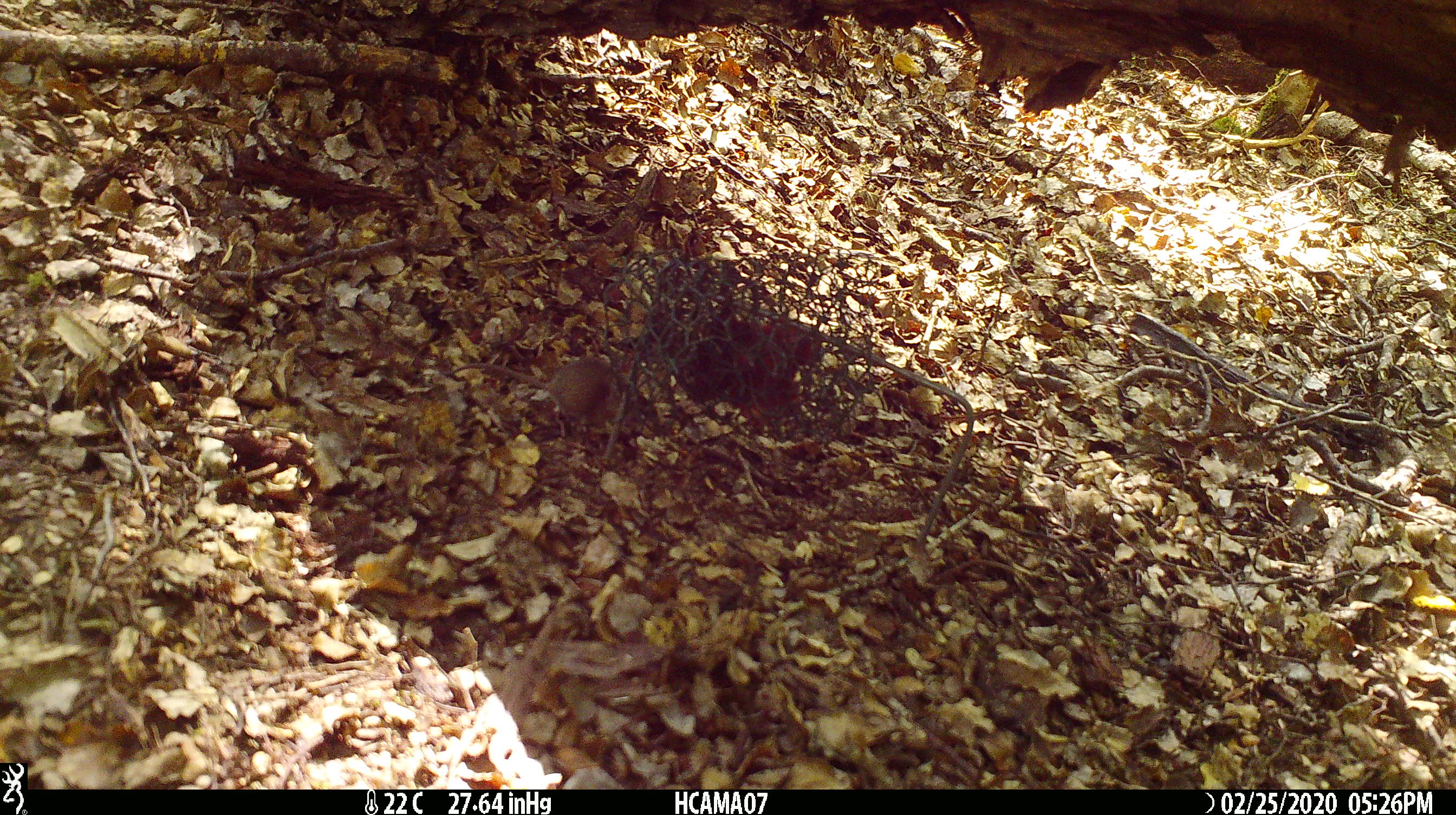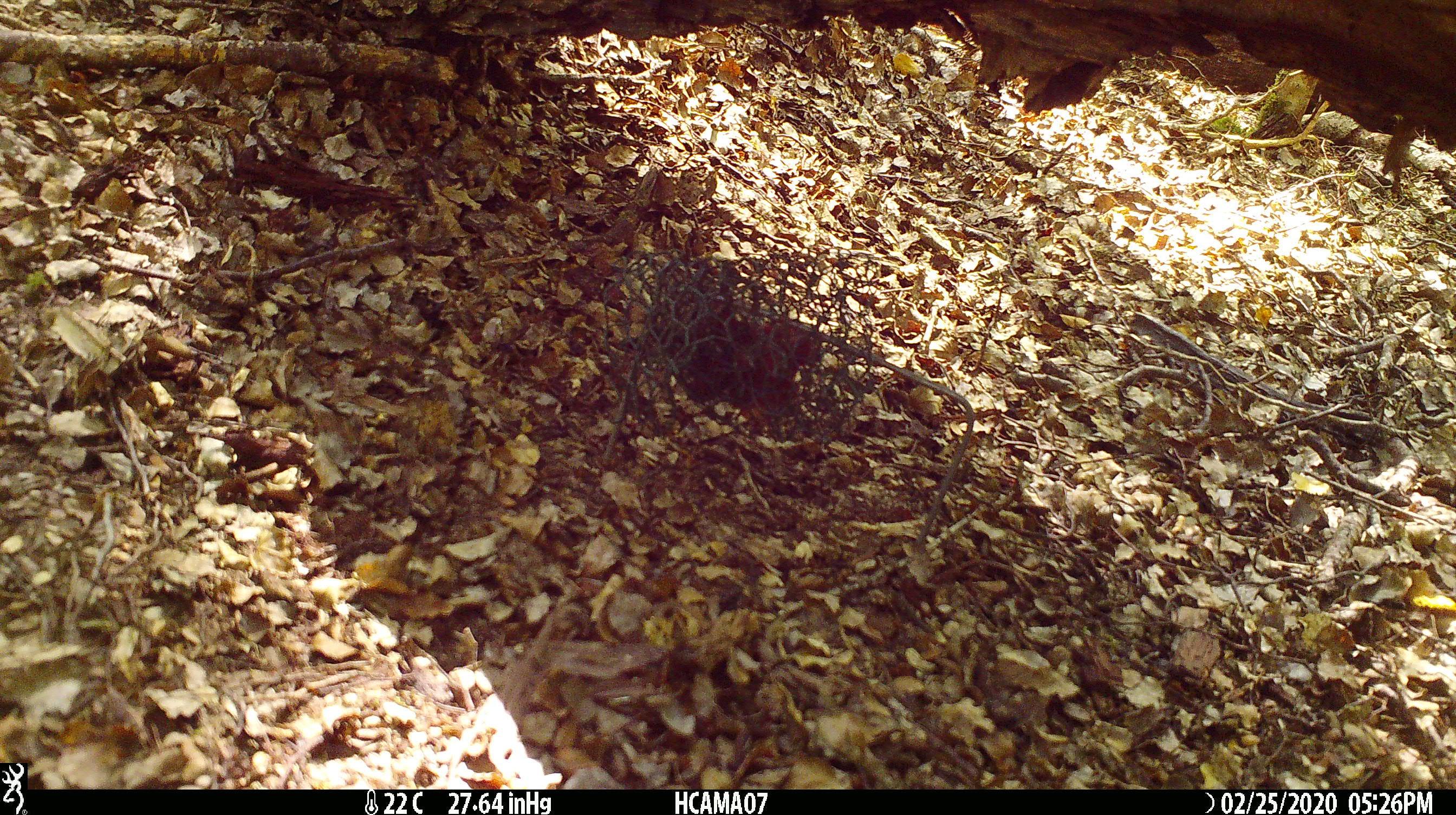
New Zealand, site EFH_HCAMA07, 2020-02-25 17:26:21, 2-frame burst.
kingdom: Animalia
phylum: Chordata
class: Mammalia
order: Rodentia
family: Muridae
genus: Mus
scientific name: Mus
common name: mouse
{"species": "mouse (Mus)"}